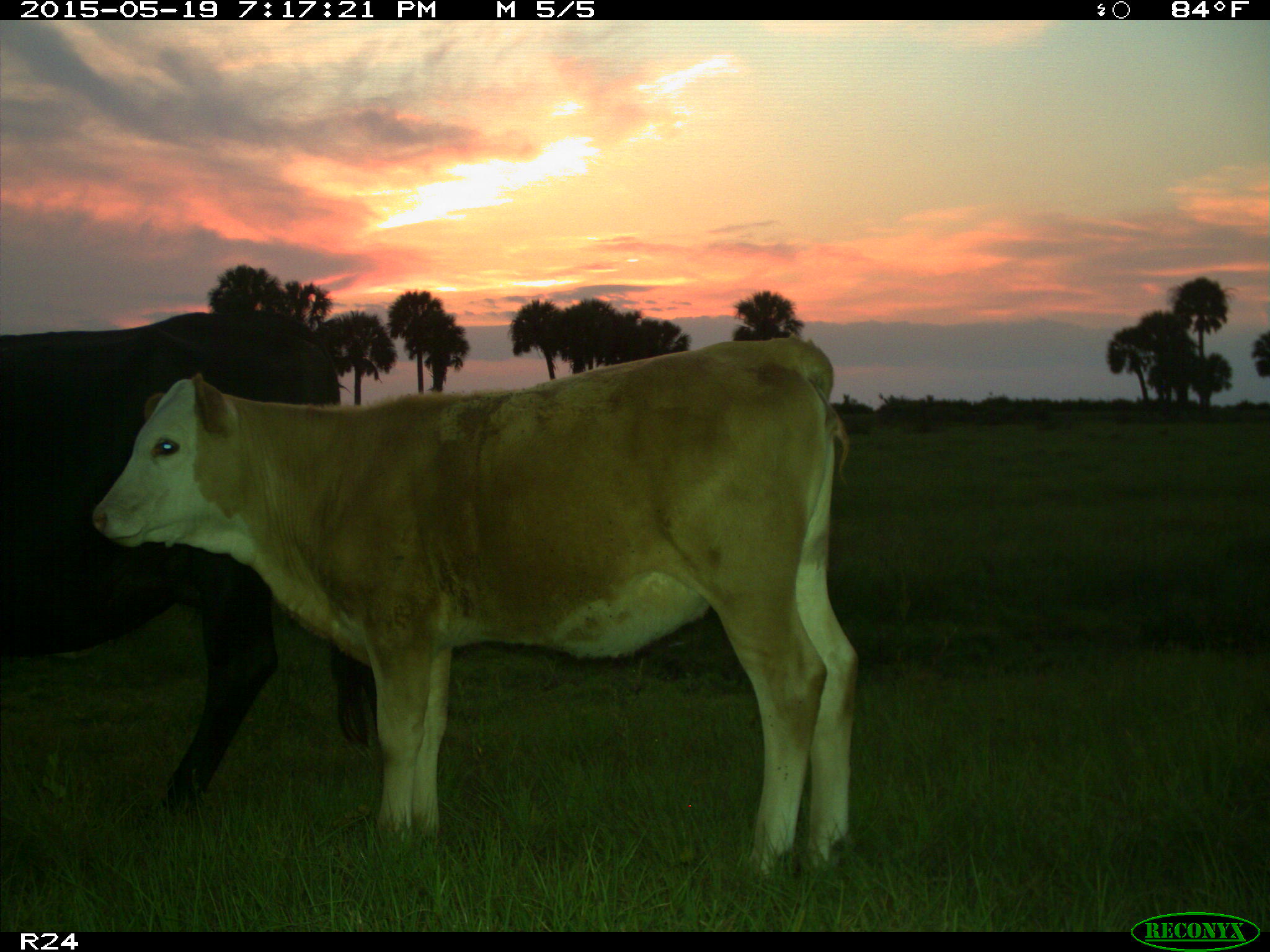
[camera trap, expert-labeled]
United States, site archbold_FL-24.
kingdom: Animalia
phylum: Chordata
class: Mammalia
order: Artiodactyla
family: Bovidae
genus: Bos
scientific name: Bos taurus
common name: domestic cow